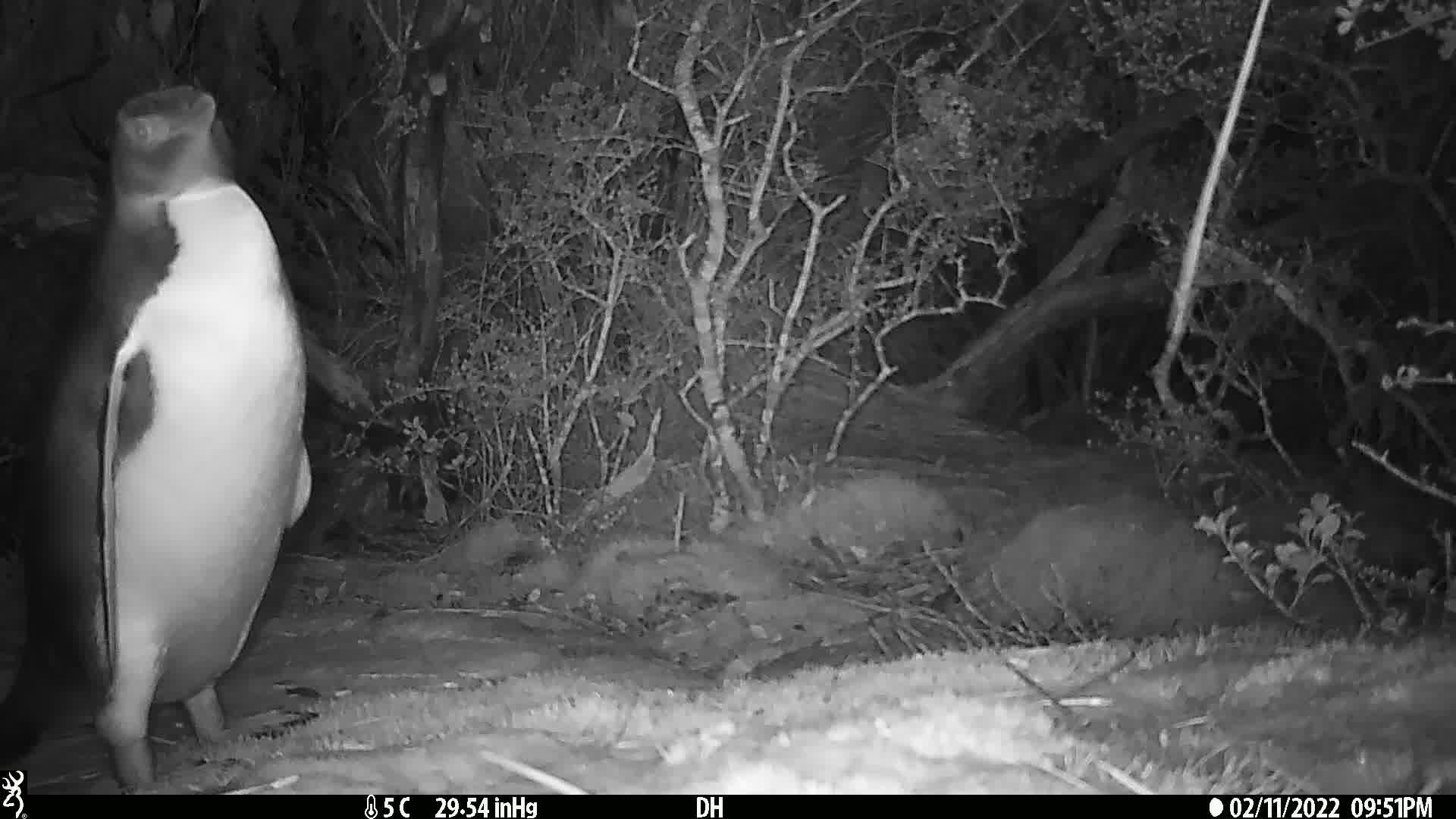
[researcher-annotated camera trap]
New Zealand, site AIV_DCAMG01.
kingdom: Animalia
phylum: Chordata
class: Aves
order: Sphenisciformes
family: Spheniscidae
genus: Megadyptes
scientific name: Megadyptes antipodes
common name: yellow-eyed penguin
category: yellow eyed penguin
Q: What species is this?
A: Yellow eyed penguin (yellow-eyed penguin) (Megadyptes antipodes).